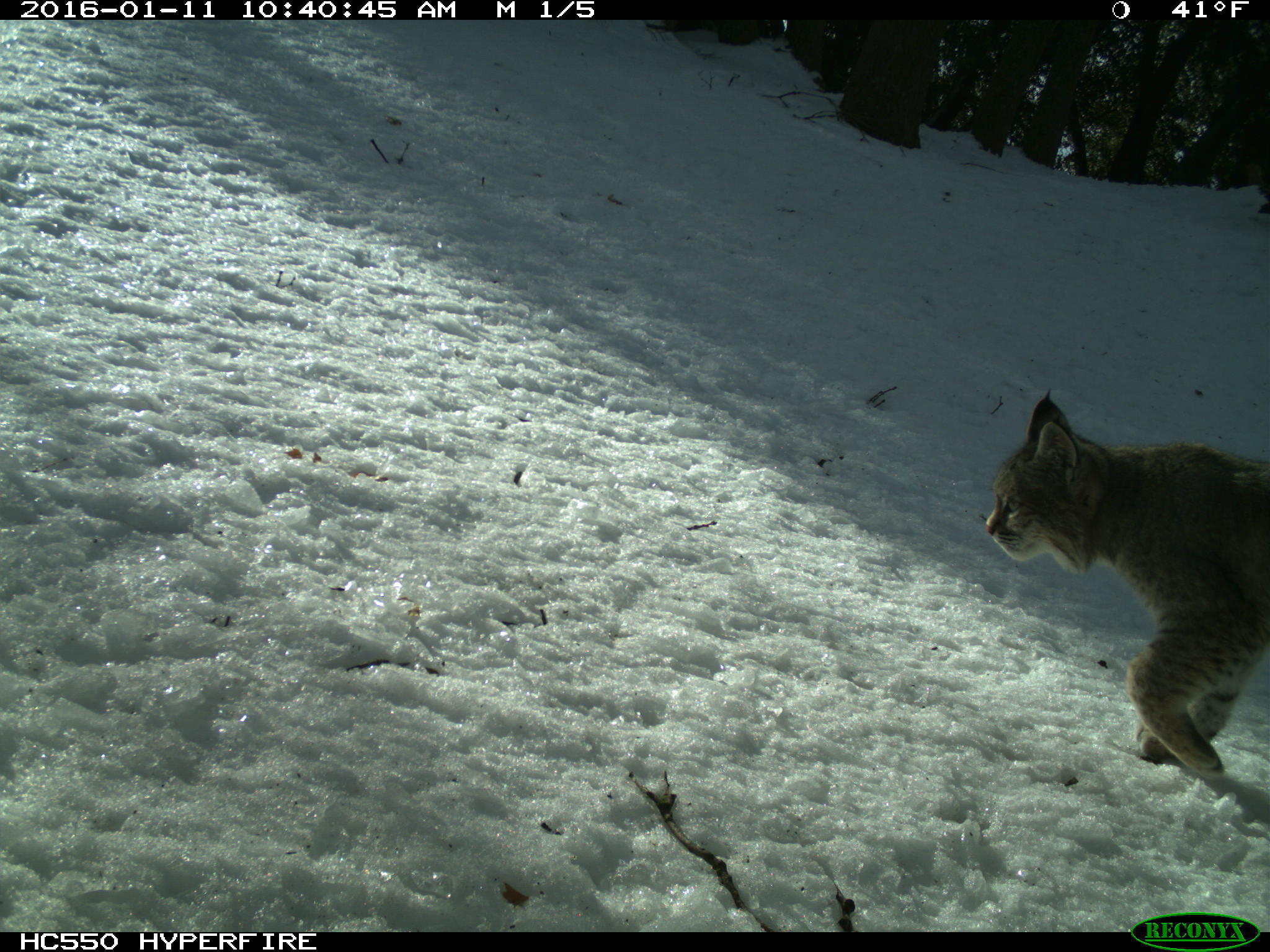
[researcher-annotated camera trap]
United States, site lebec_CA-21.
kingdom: Animalia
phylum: Chordata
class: Mammalia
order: Carnivora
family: Felidae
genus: Lynx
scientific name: Lynx rufus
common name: bobcat